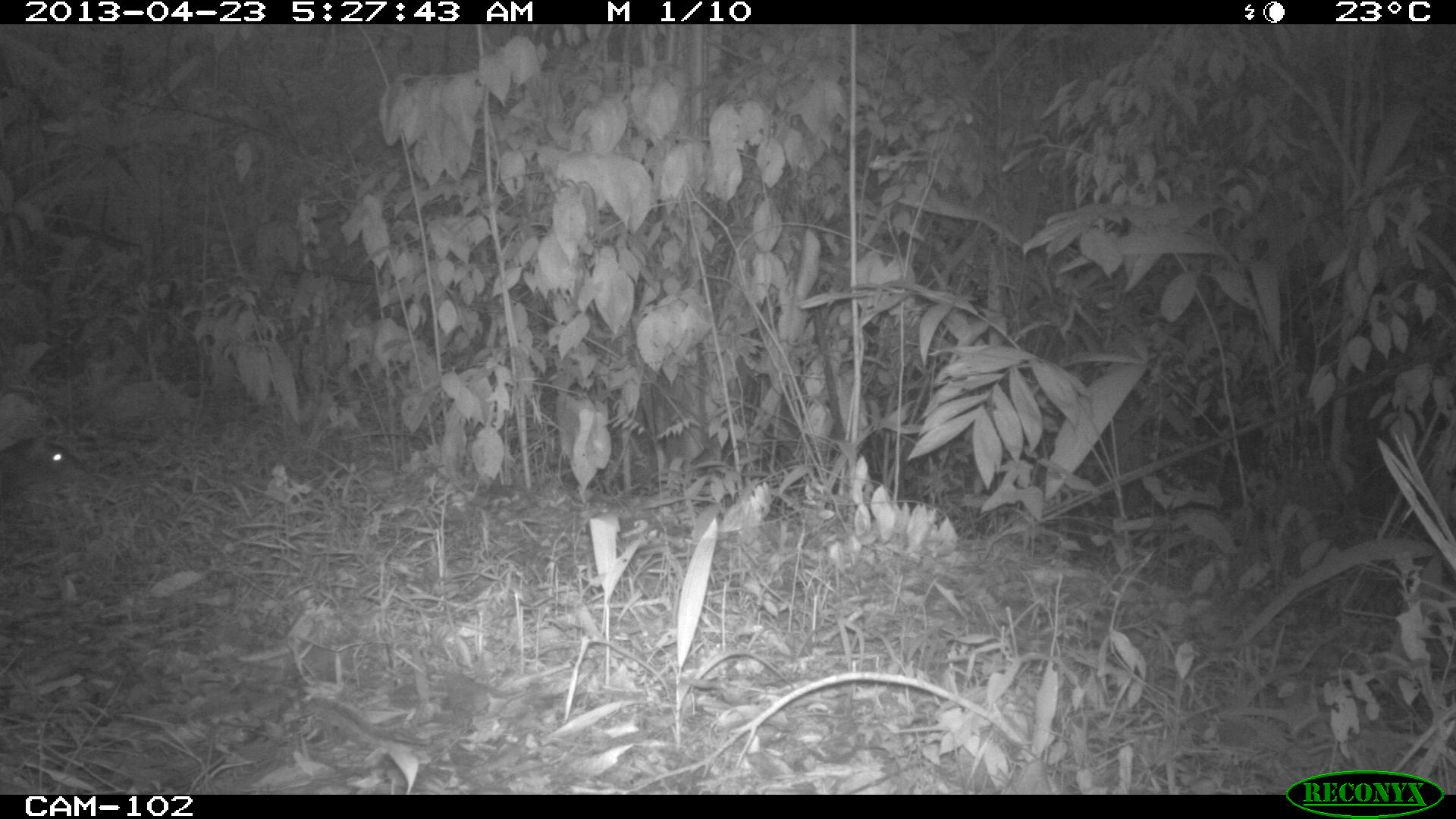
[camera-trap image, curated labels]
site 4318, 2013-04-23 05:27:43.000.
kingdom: Animalia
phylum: Chordata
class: Mammalia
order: Rodentia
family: Dasyproctidae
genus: Dasyprocta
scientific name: Dasyprocta punctata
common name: central american agouti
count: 1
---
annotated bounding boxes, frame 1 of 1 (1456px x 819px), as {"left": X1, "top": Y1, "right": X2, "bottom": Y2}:
dasyprocta punctata: {"left": 1, "top": 429, "right": 88, "bottom": 495}